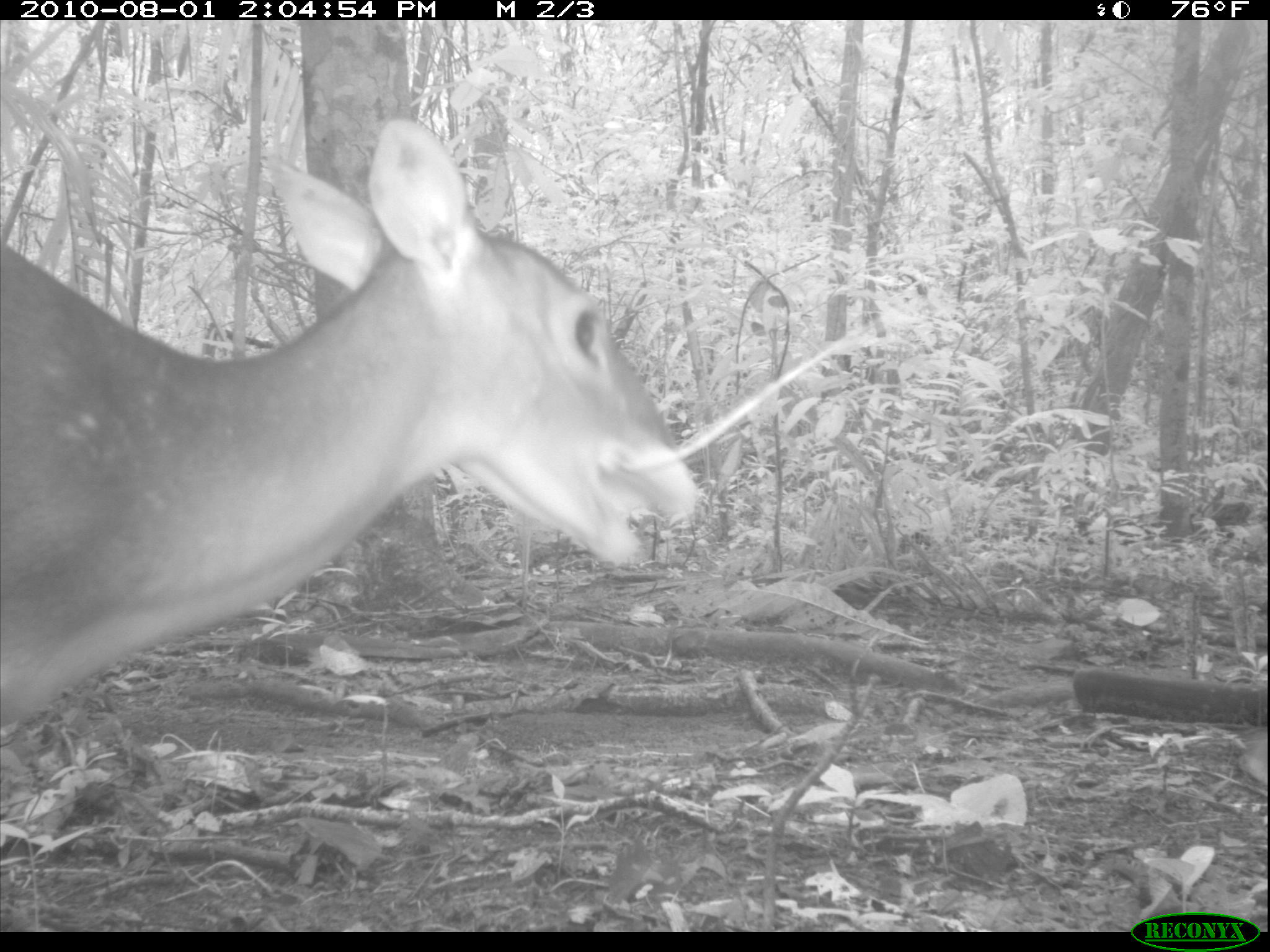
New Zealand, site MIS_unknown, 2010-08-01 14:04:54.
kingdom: Animalia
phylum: Chordata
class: Mammalia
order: Artiodactyla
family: Cervidae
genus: Odocoileus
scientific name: Odocoileus virginianus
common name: white-tailed deer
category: white tailed deer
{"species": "white tailed deer (white-tailed deer) (Odocoileus virginianus)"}